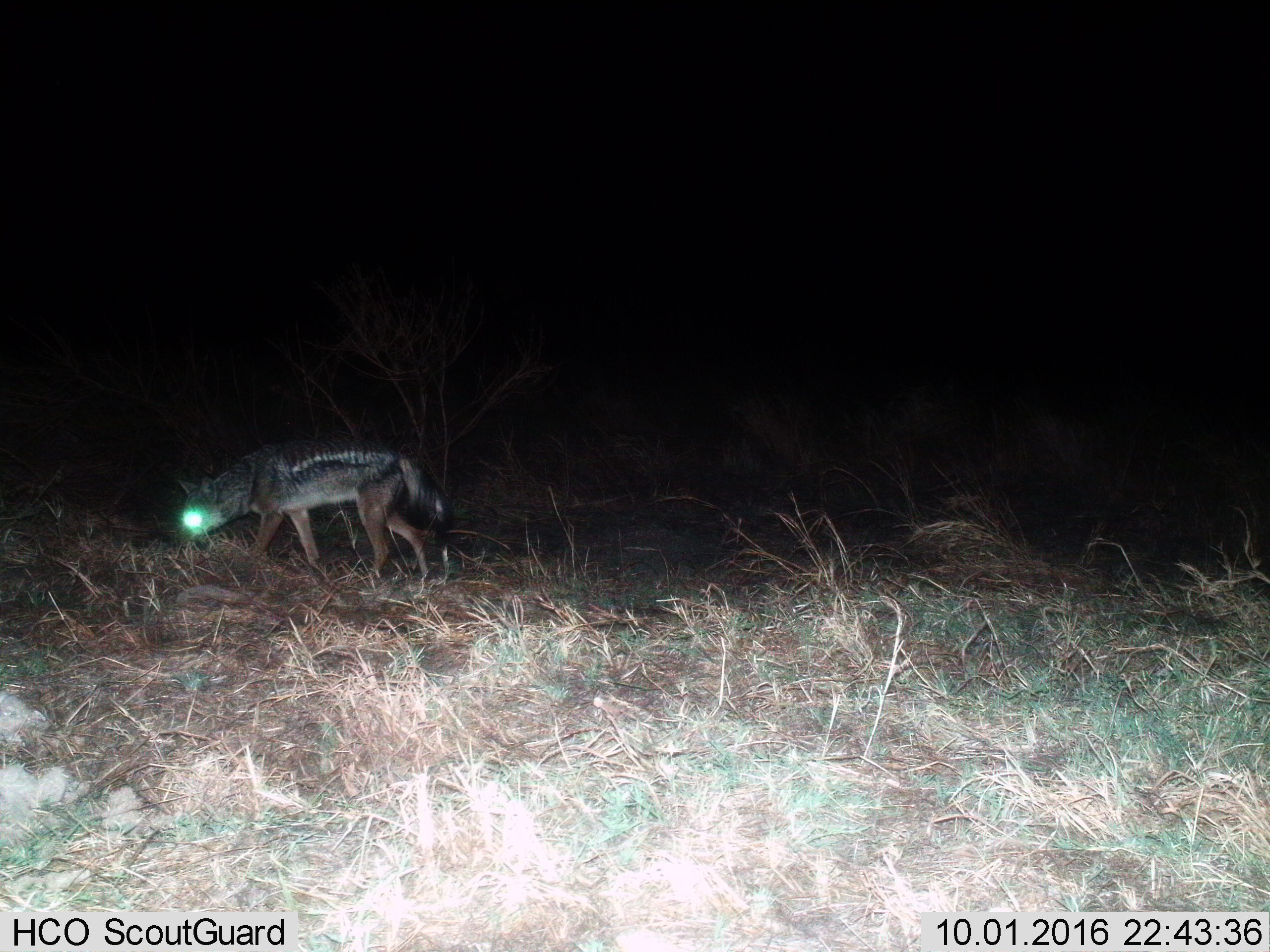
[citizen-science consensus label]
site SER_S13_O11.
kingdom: Animalia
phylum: Chordata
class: Mammalia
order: Carnivora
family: Canidae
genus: Lupulella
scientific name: Lupulella mesomelas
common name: black-backed jackal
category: jackalblackbacked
Jackalblackbacked (black-backed jackal) (Lupulella mesomelas), count 1. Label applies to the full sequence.